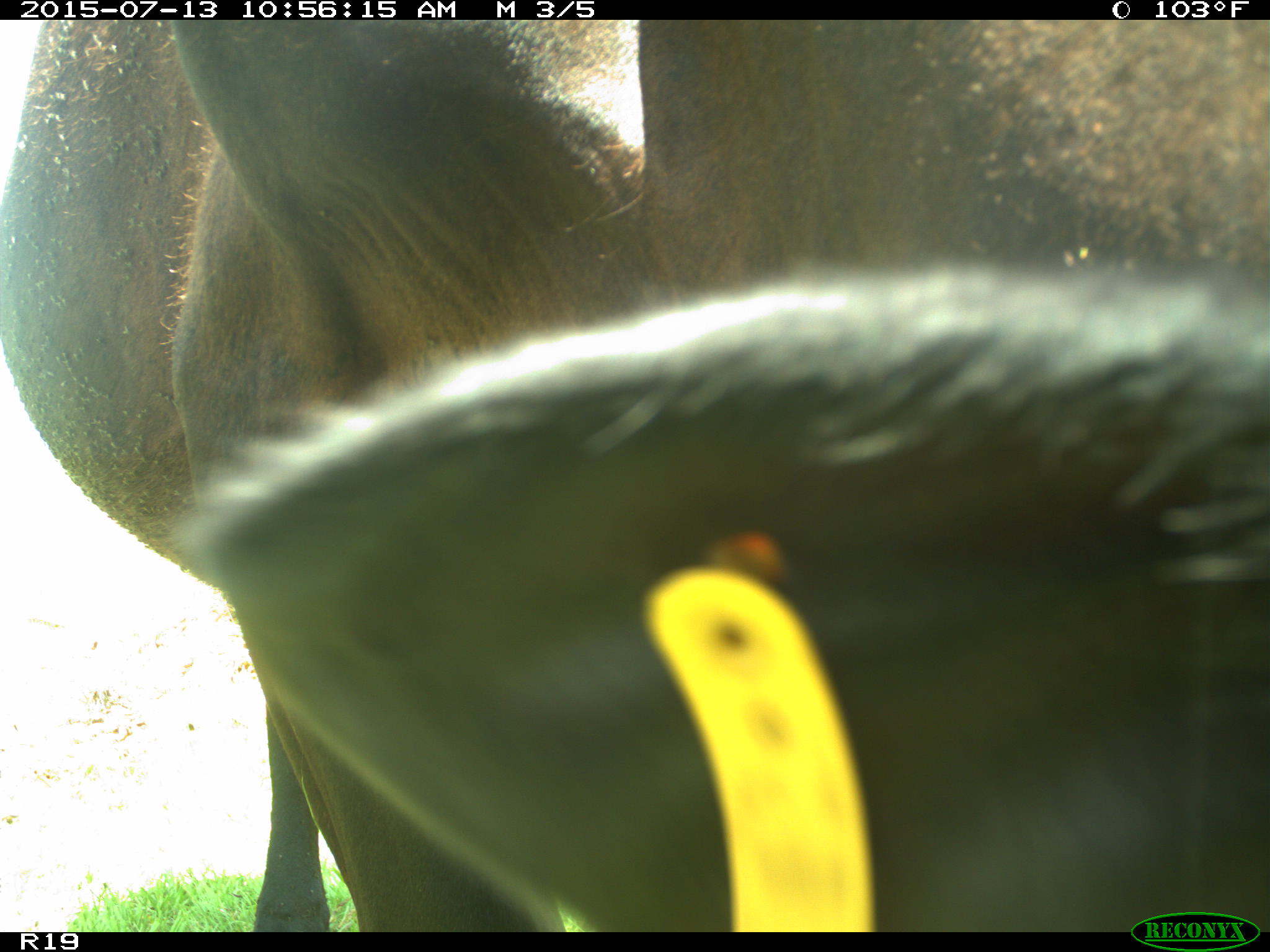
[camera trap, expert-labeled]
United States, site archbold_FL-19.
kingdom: Animalia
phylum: Chordata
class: Mammalia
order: Artiodactyla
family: Bovidae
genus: Bos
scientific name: Bos taurus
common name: domestic cow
Bos taurus (domestic cow).